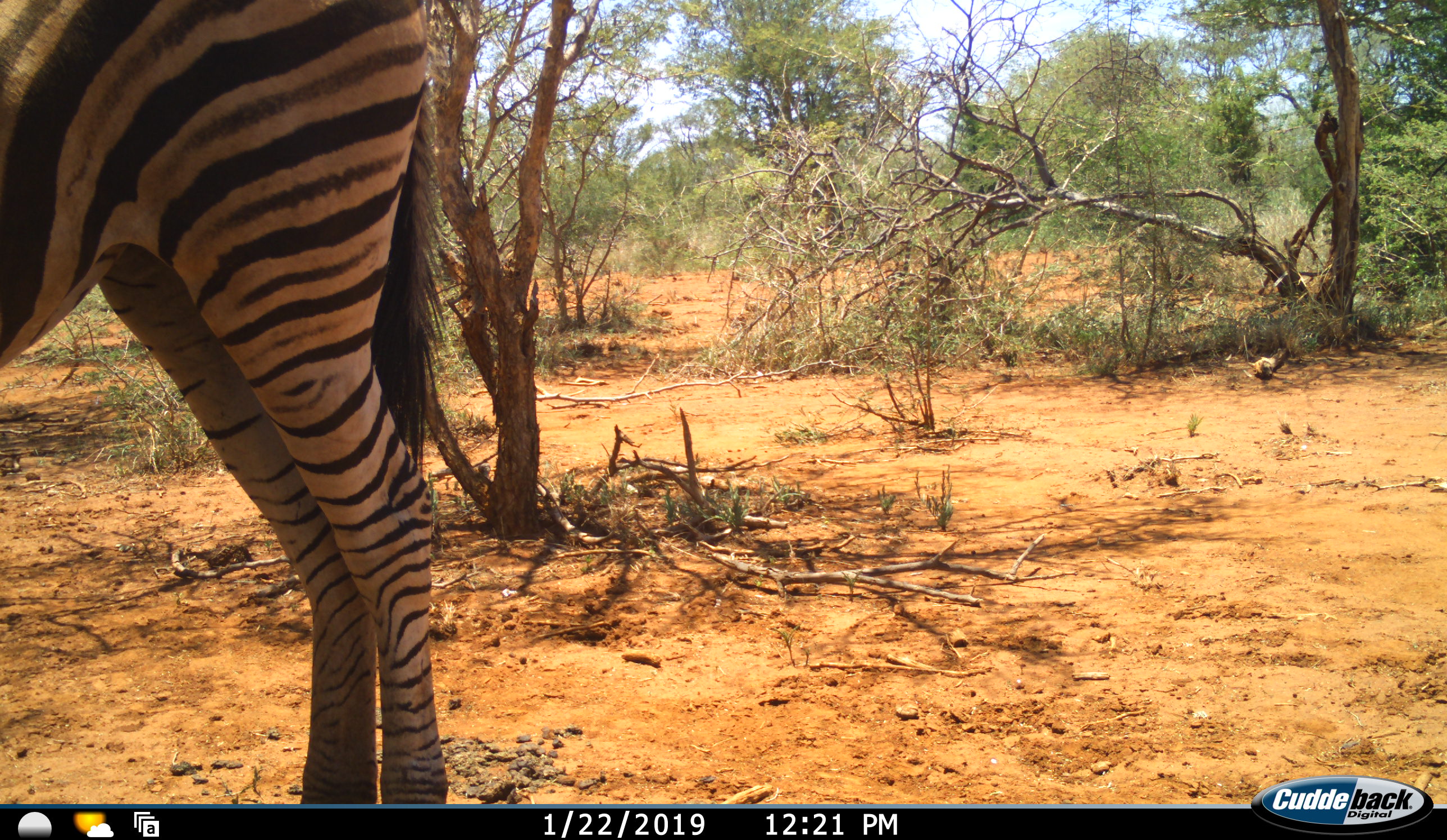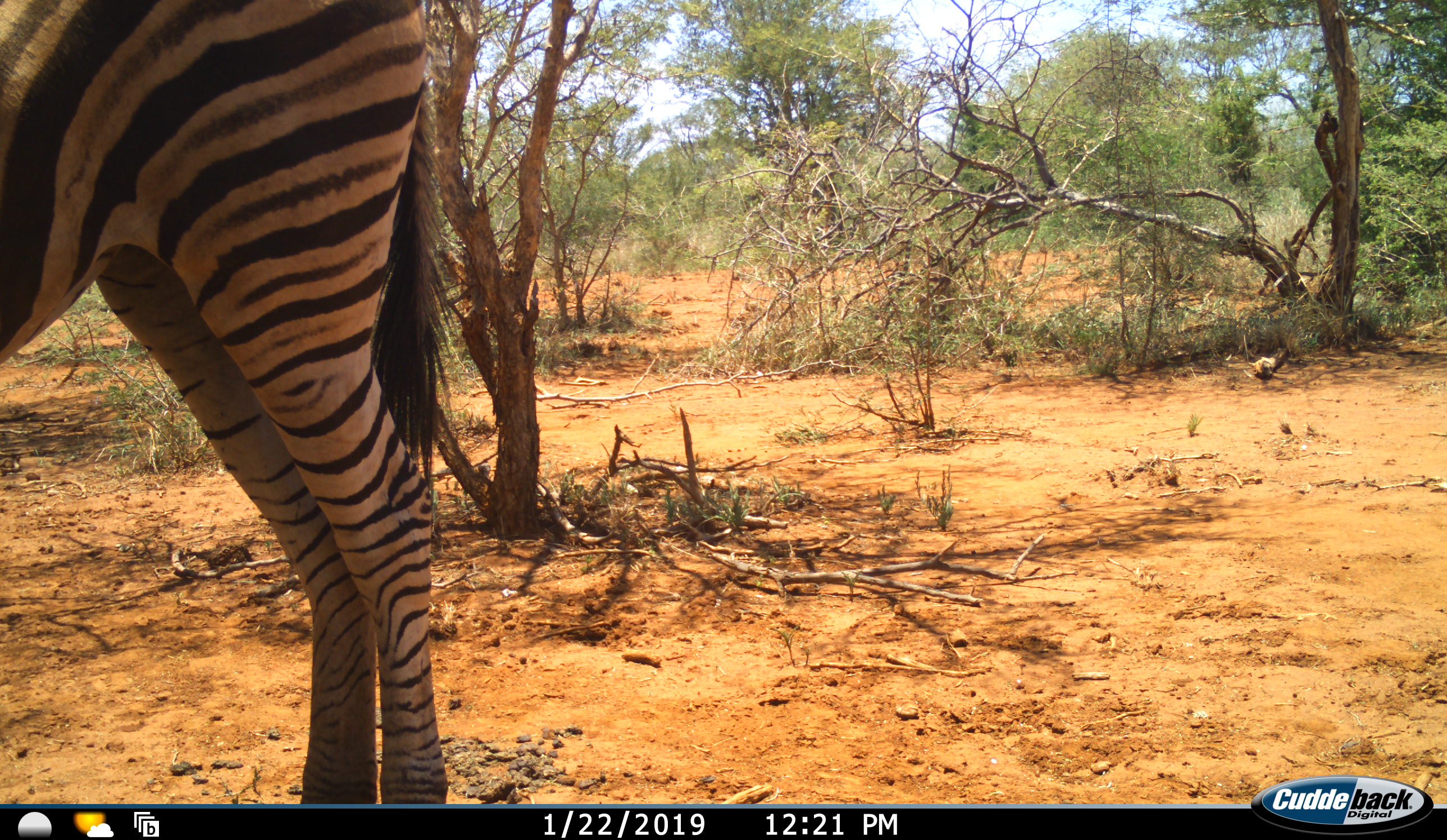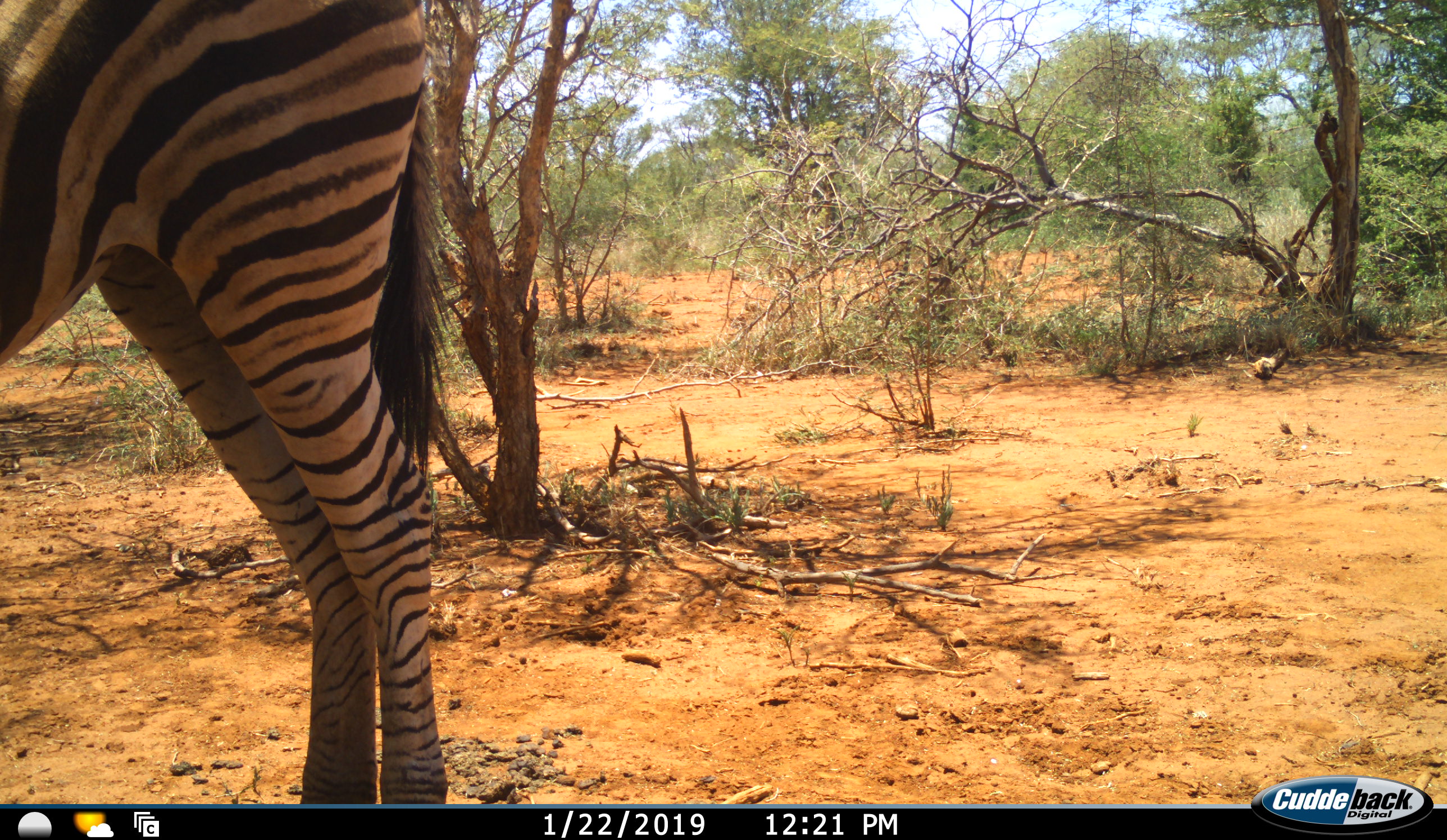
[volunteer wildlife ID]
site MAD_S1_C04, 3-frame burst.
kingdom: Animalia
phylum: Chordata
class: Mammalia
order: Perissodactyla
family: Equidae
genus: Equus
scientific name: Equus quagga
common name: plains zebra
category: zebraplains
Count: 1.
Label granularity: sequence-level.